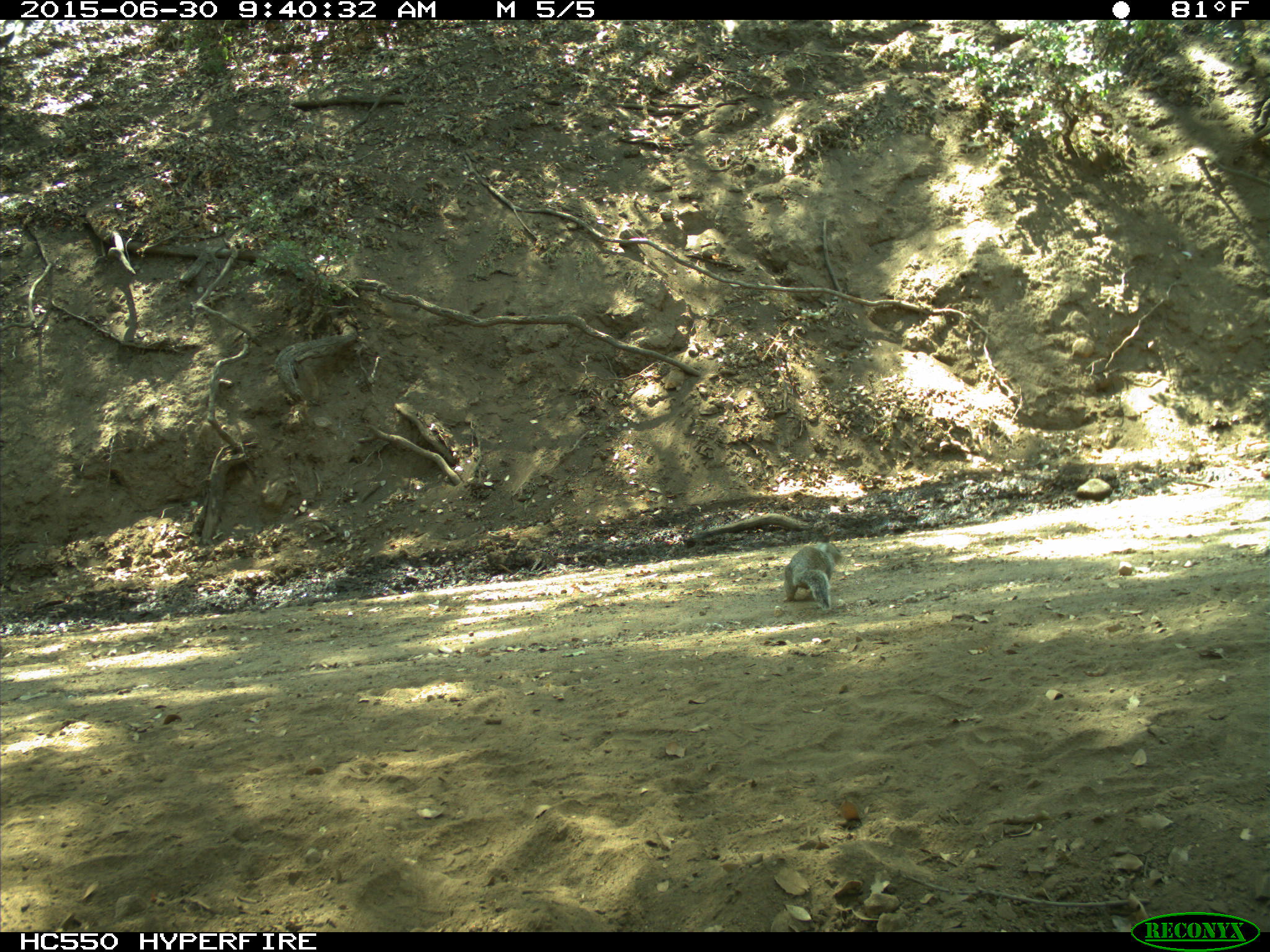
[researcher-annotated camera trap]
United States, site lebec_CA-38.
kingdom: Animalia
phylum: Chordata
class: Mammalia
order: Rodentia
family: Sciuridae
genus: Otospermophilus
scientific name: Otospermophilus beecheyi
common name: california ground squirrel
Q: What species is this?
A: Otospermophilus beecheyi (california ground squirrel).